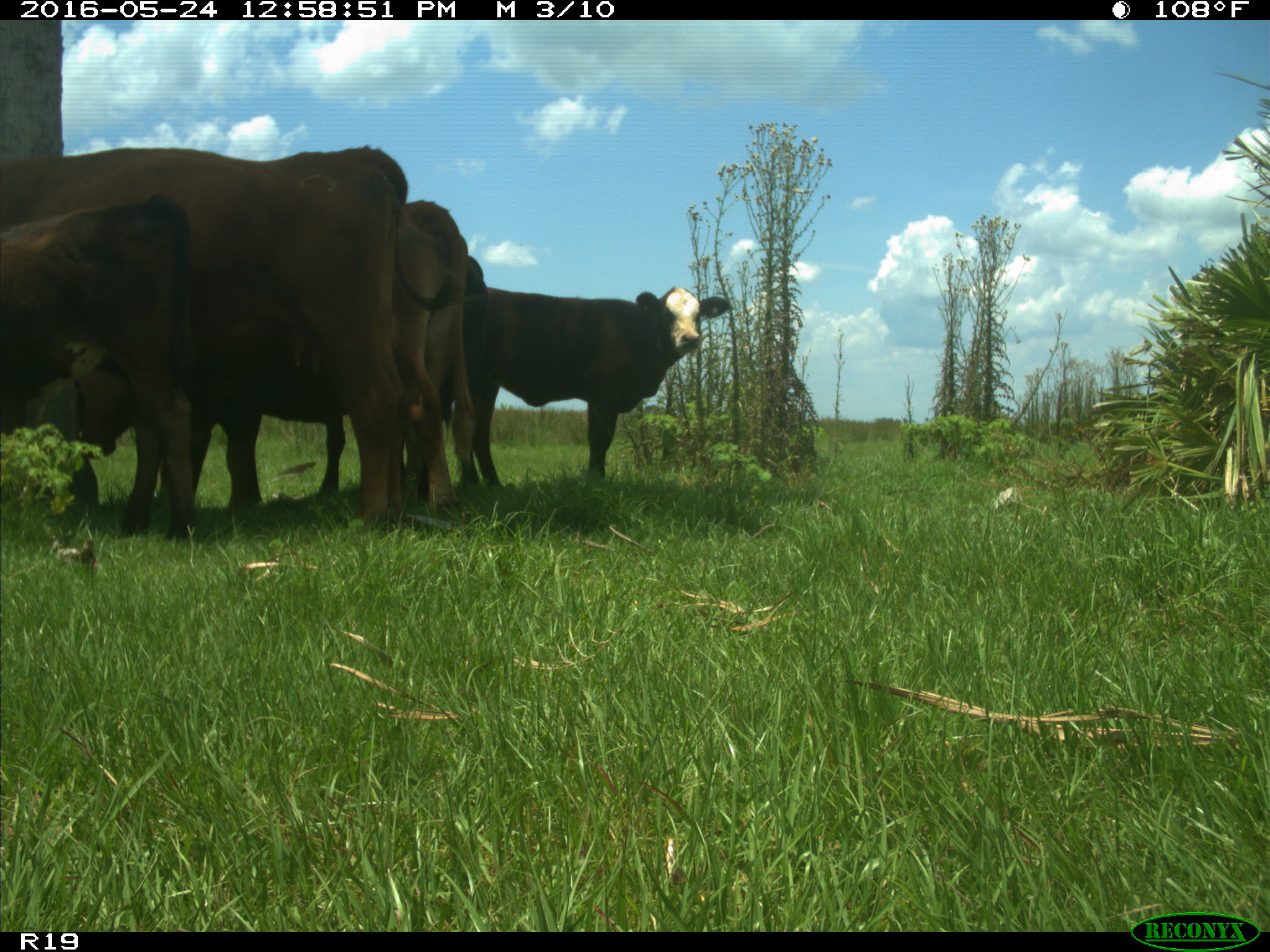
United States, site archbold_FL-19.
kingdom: Animalia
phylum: Chordata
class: Mammalia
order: Artiodactyla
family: Bovidae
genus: Bos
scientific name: Bos taurus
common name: domestic cow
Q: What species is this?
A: Bos taurus (domestic cow).